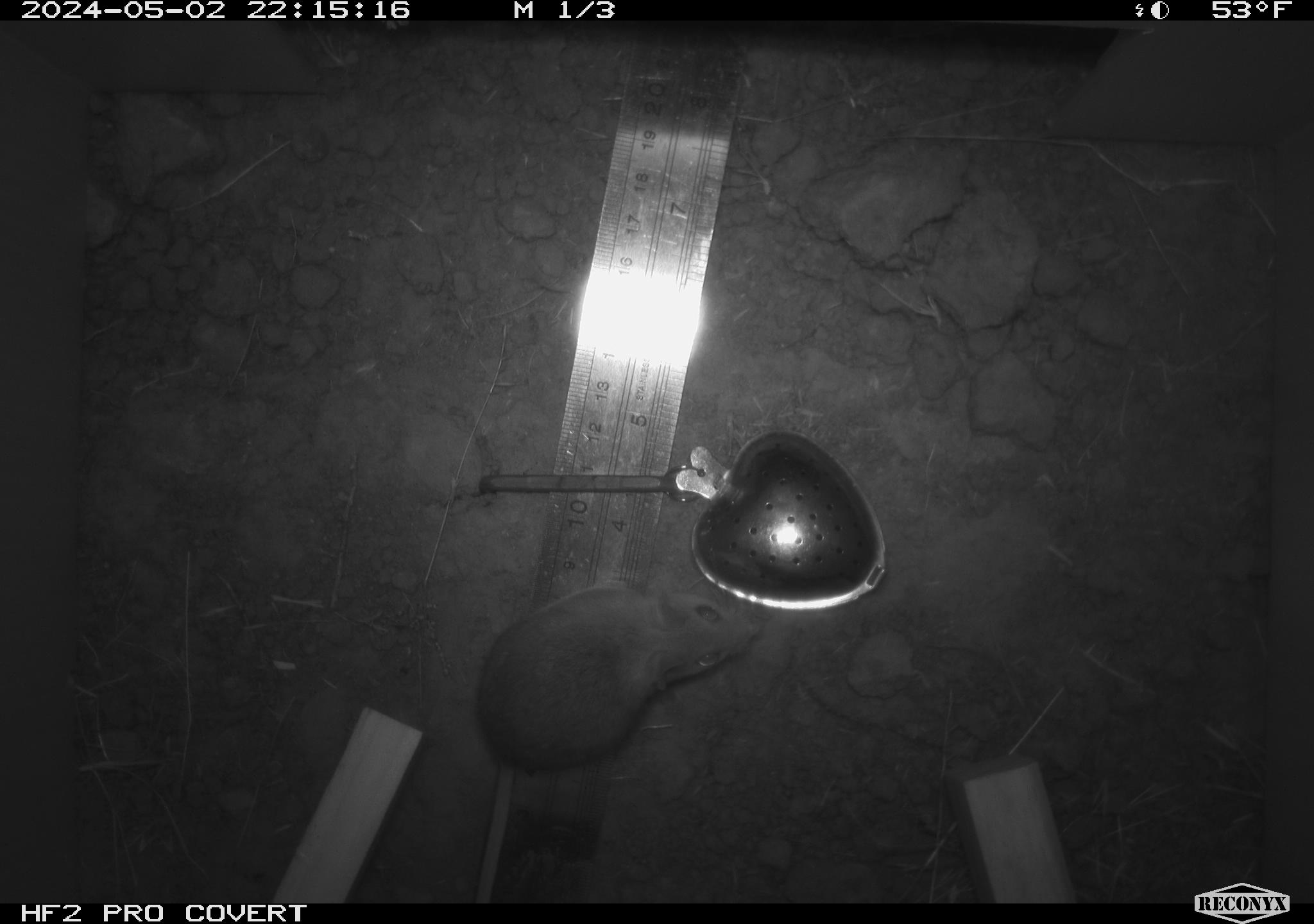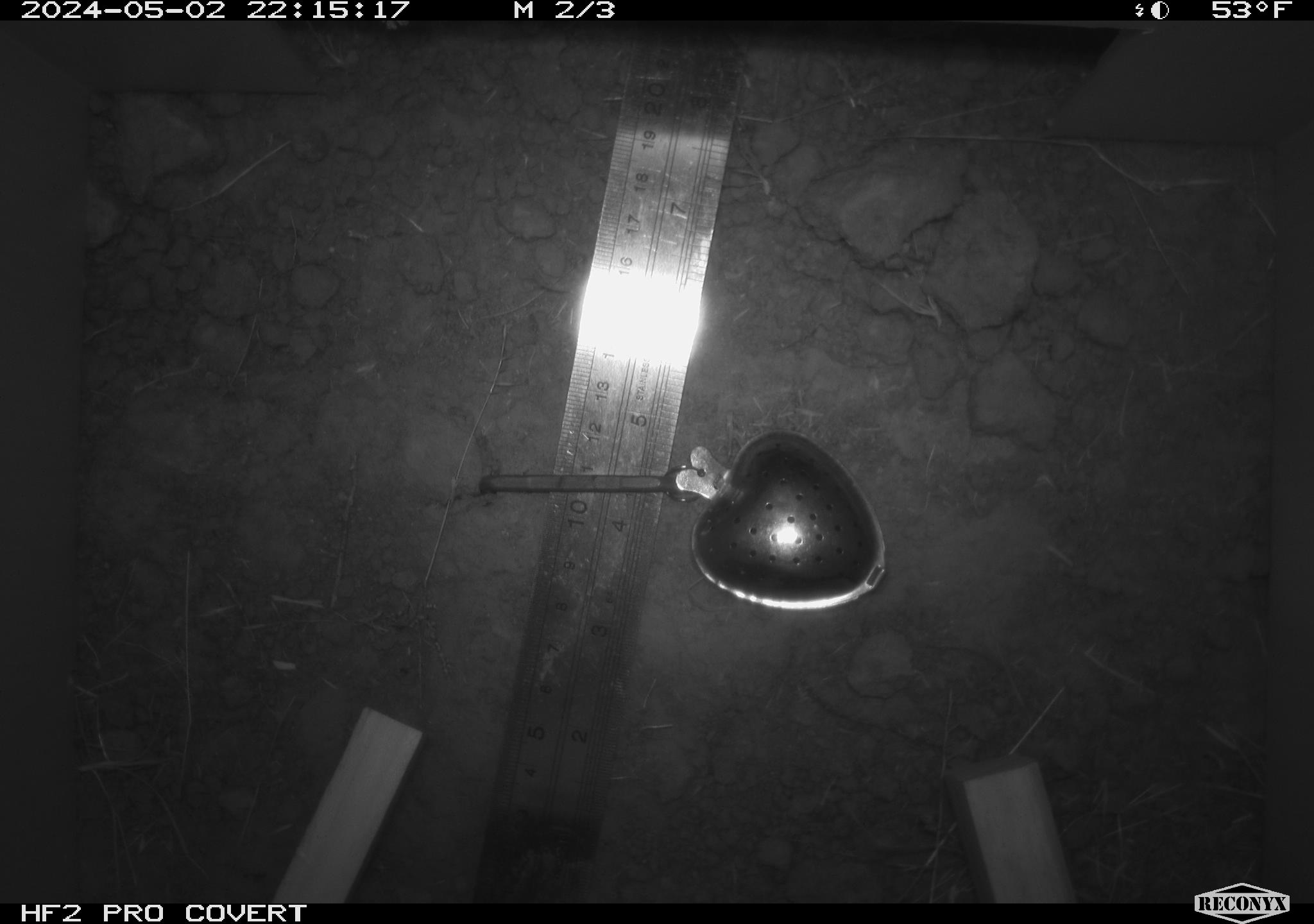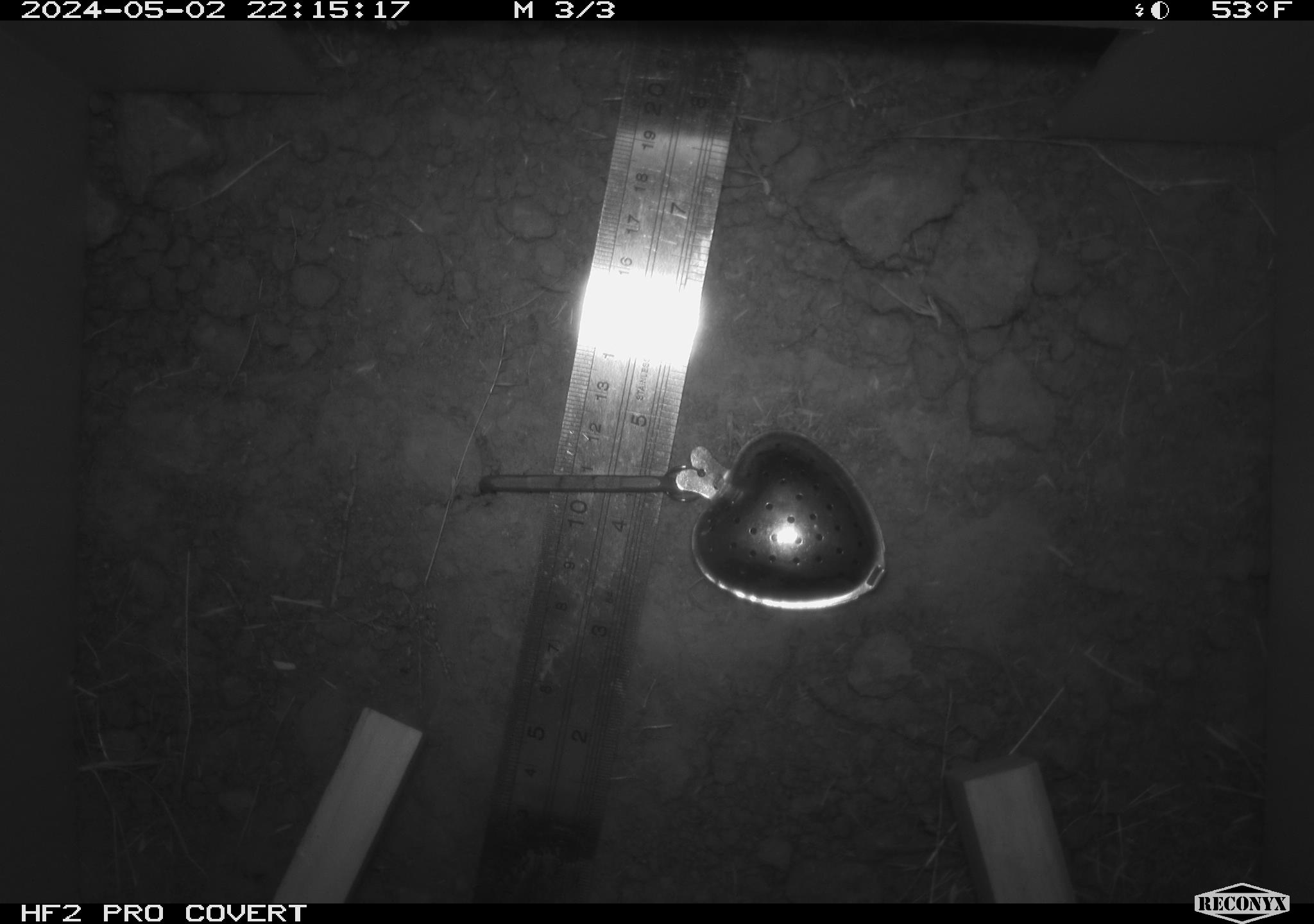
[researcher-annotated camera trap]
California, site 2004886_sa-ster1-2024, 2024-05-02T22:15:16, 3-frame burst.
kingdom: Animalia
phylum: Chordata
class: Mammalia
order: Rodentia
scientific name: Rodentia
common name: mouse species